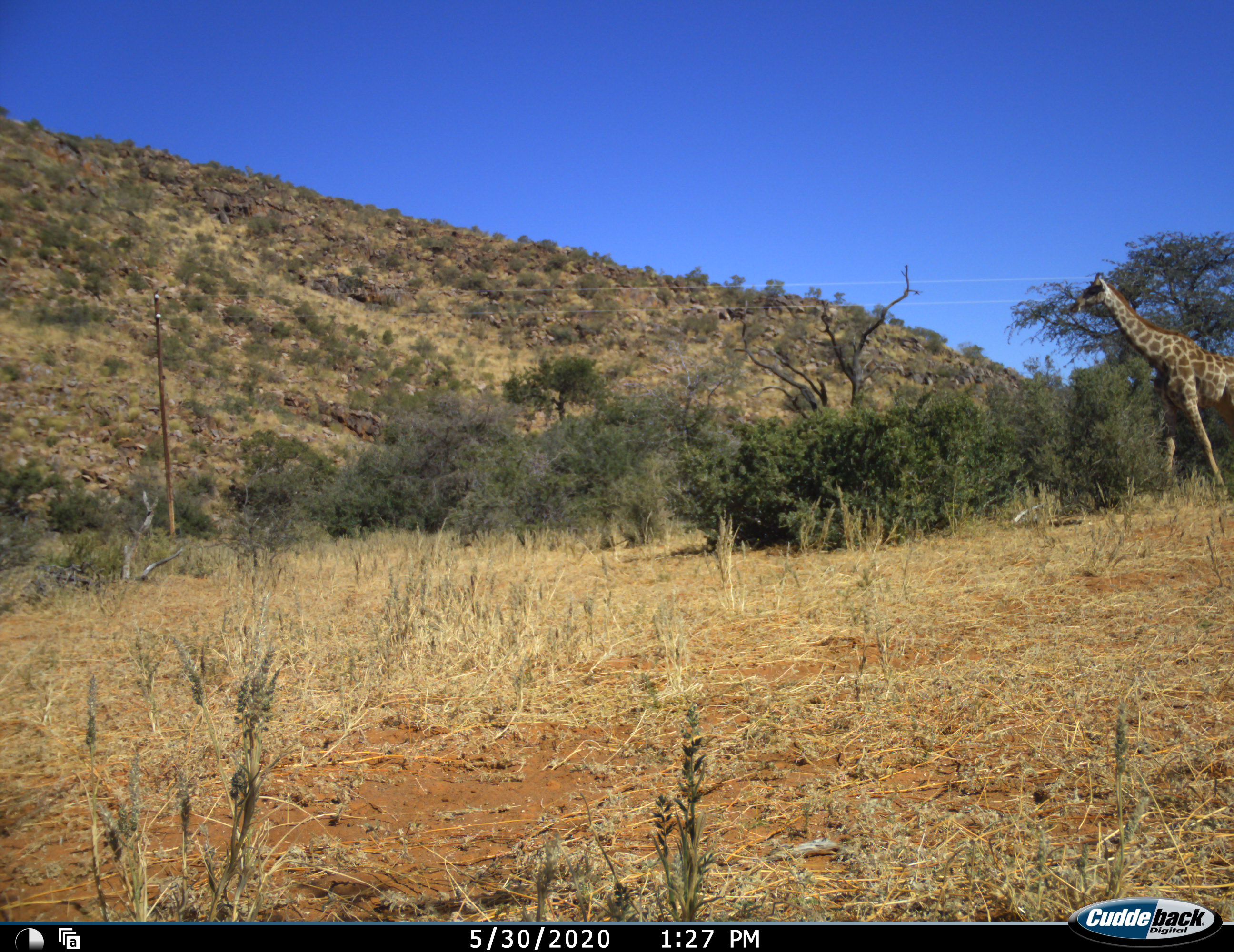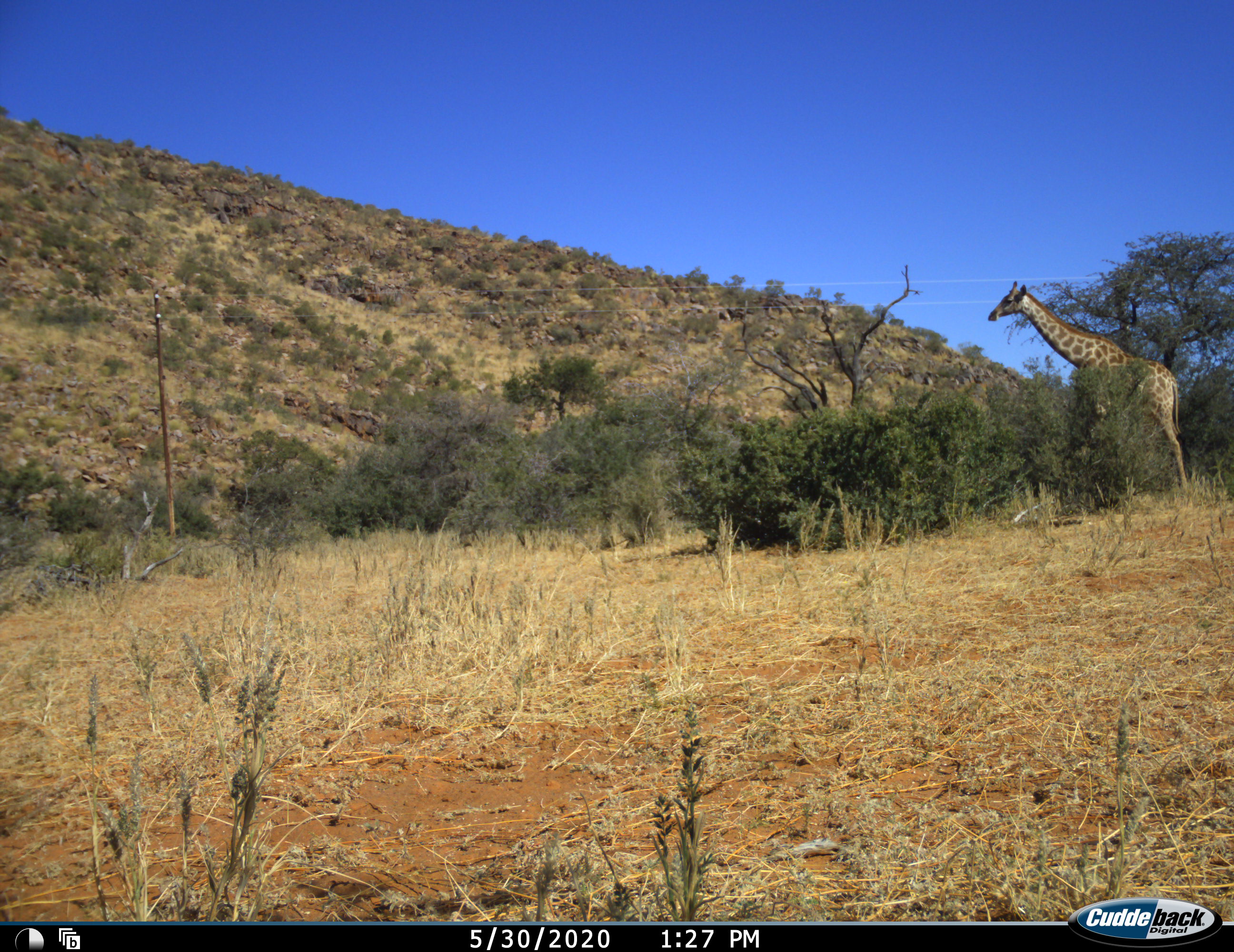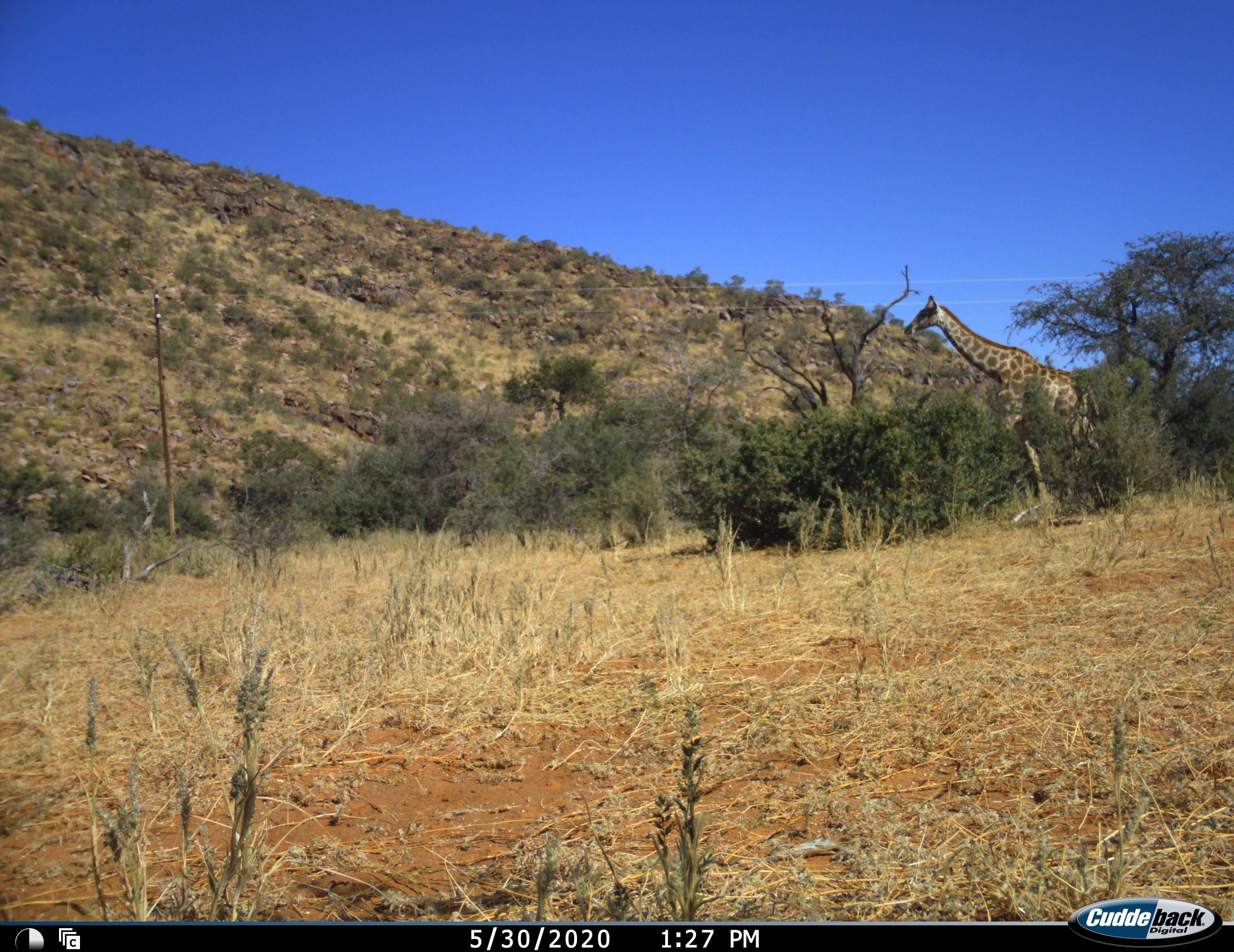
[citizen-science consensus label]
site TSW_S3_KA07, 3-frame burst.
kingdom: Animalia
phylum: Chordata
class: Mammalia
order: Artiodactyla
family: Giraffidae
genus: Giraffa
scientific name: Giraffa camelopardalis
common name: giraffe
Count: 1.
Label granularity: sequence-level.